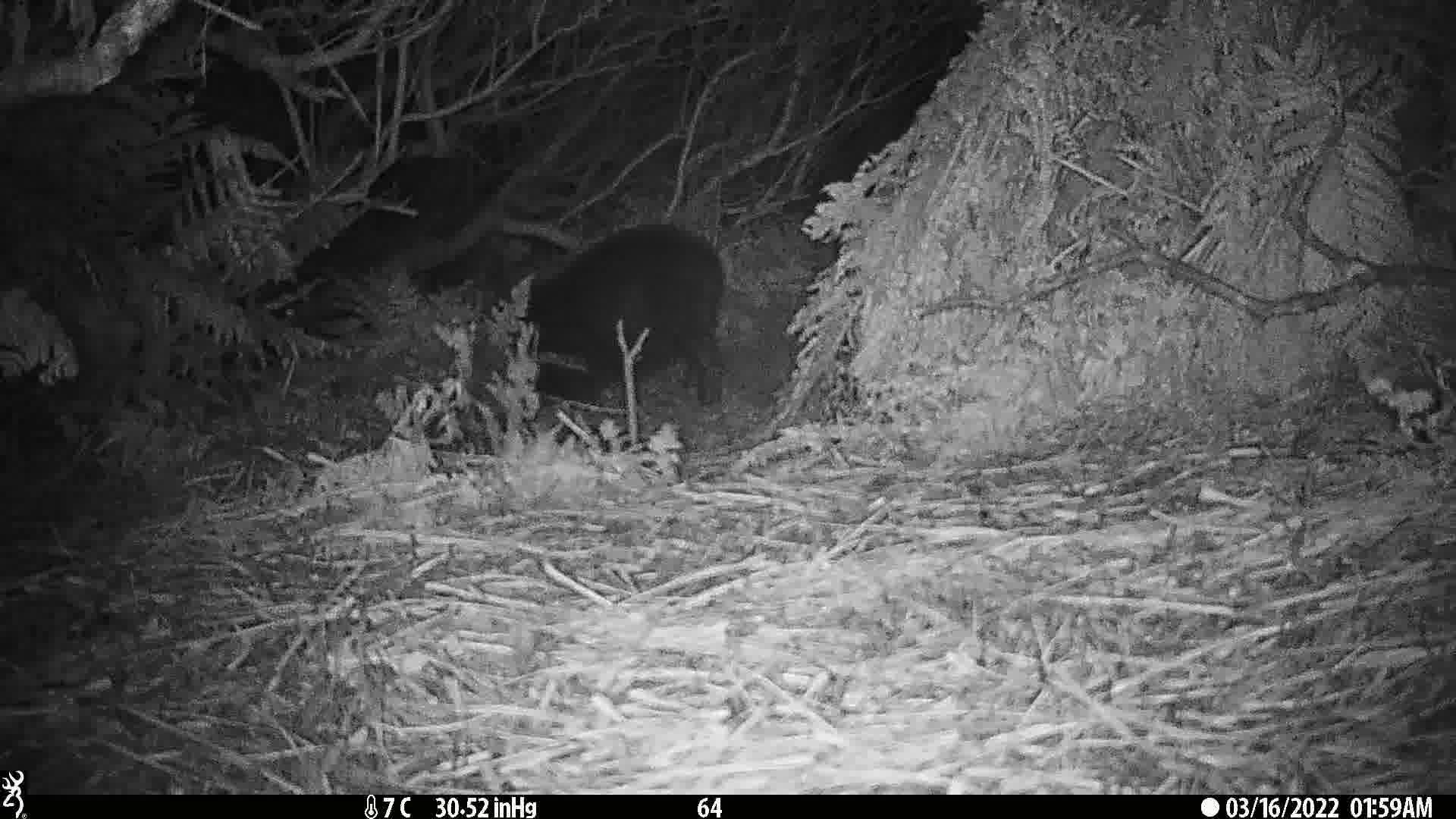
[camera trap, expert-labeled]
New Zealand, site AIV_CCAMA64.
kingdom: Animalia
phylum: Chordata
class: Mammalia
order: Artiodactyla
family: Suidae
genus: Sus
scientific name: Sus scrofa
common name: pig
Pig (Sus scrofa).